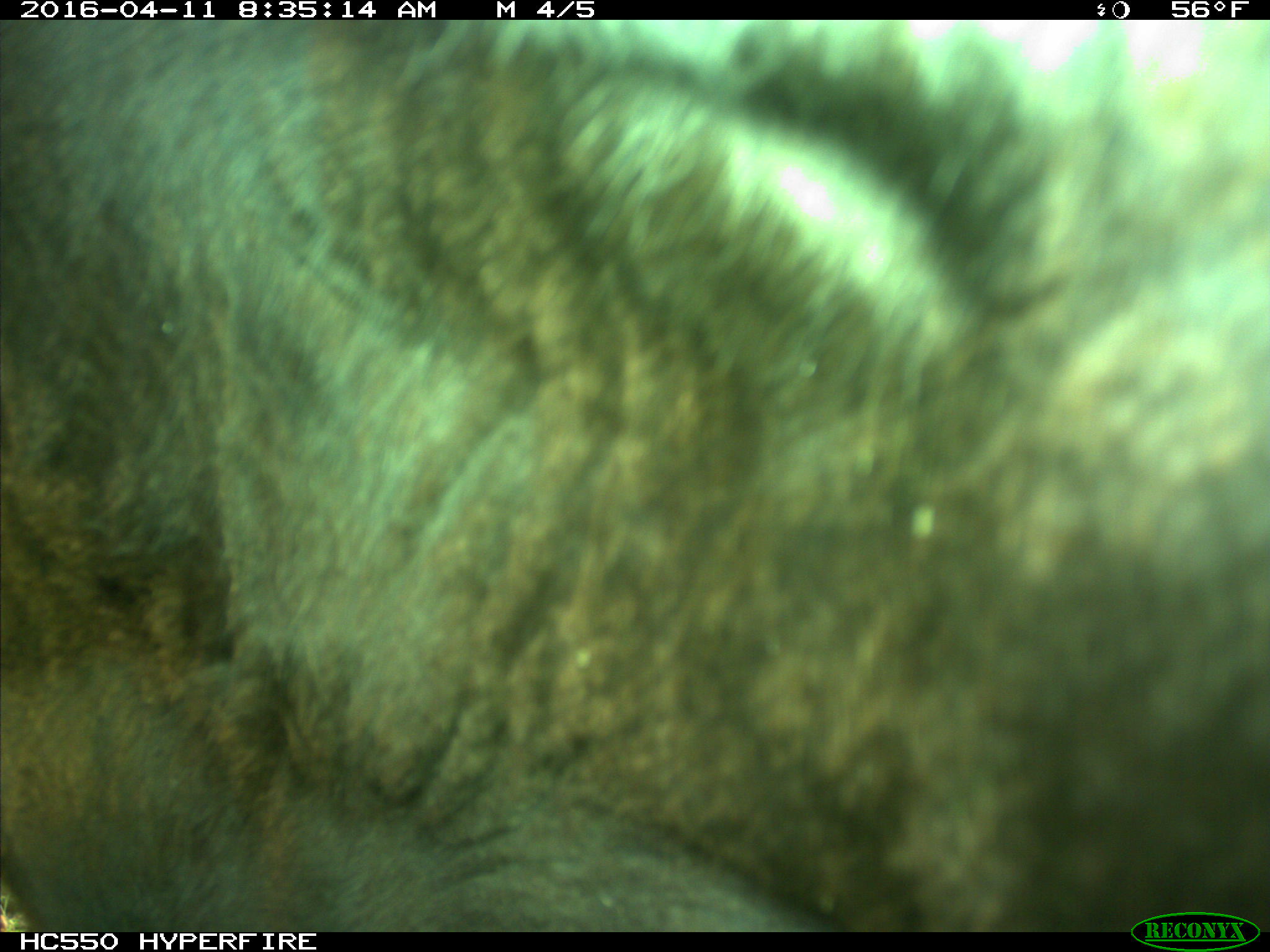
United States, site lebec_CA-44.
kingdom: Animalia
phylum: Chordata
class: Mammalia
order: Artiodactyla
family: Bovidae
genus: Bos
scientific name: Bos taurus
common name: domestic cow